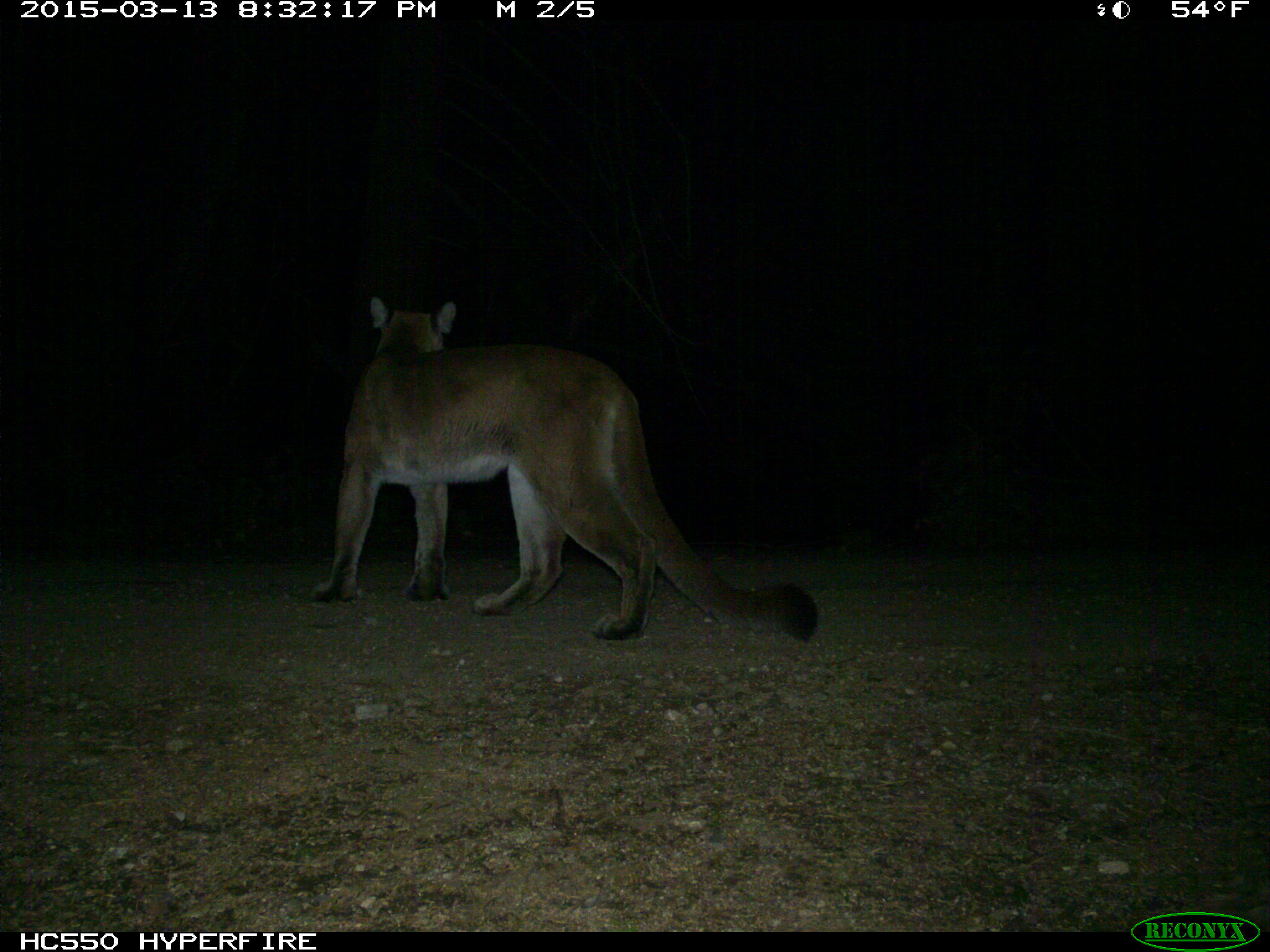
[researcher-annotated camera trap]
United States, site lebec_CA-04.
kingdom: Animalia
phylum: Chordata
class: Mammalia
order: Carnivora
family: Felidae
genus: Puma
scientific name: Puma concolor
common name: mountain lion